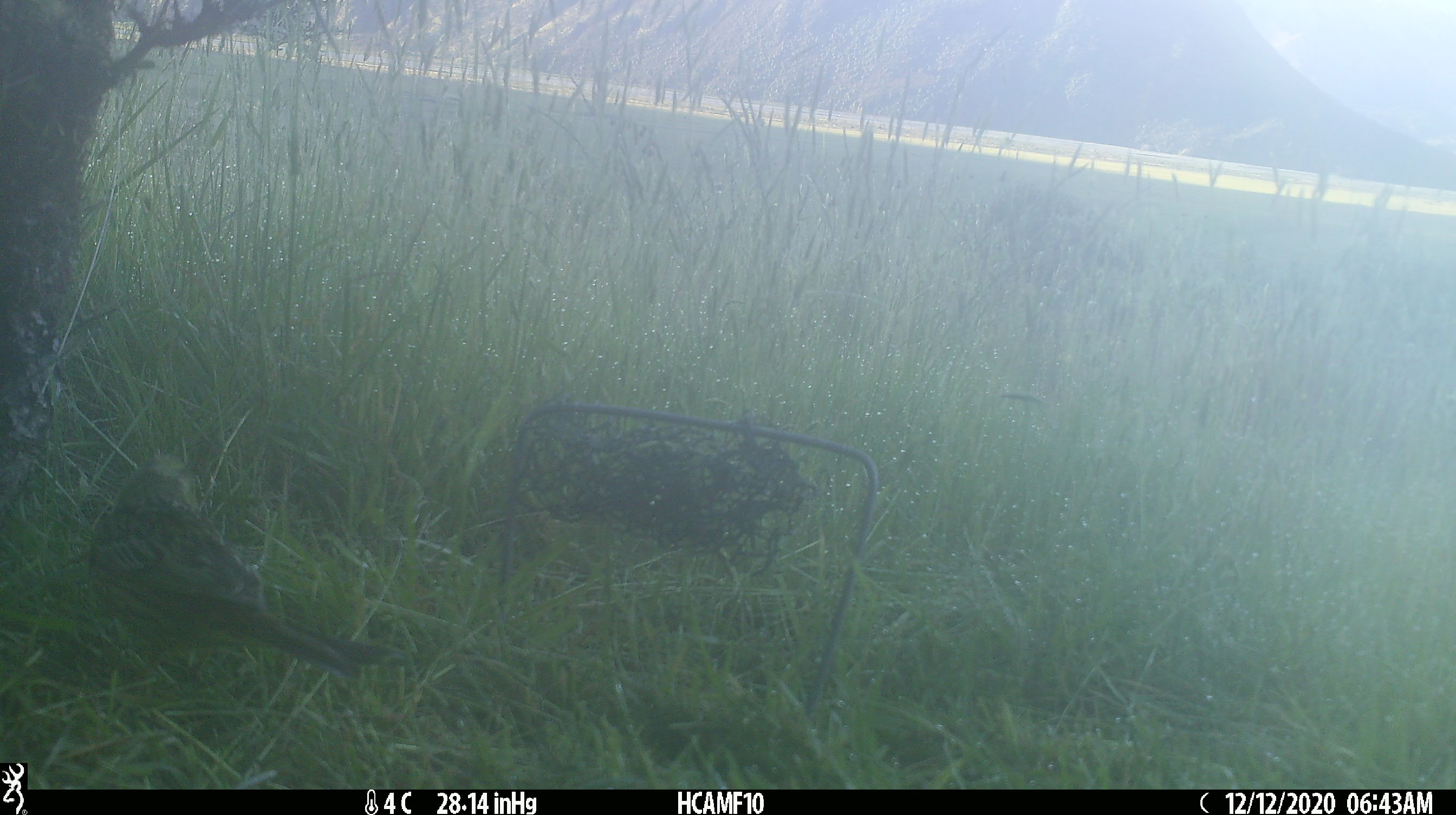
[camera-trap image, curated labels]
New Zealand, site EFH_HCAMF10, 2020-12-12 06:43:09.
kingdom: Animalia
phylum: Chordata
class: Aves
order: Passeriformes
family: Emberizidae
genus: Emberiza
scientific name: Emberiza citrinella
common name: yellowhammer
Yellowhammer (Emberiza citrinella).